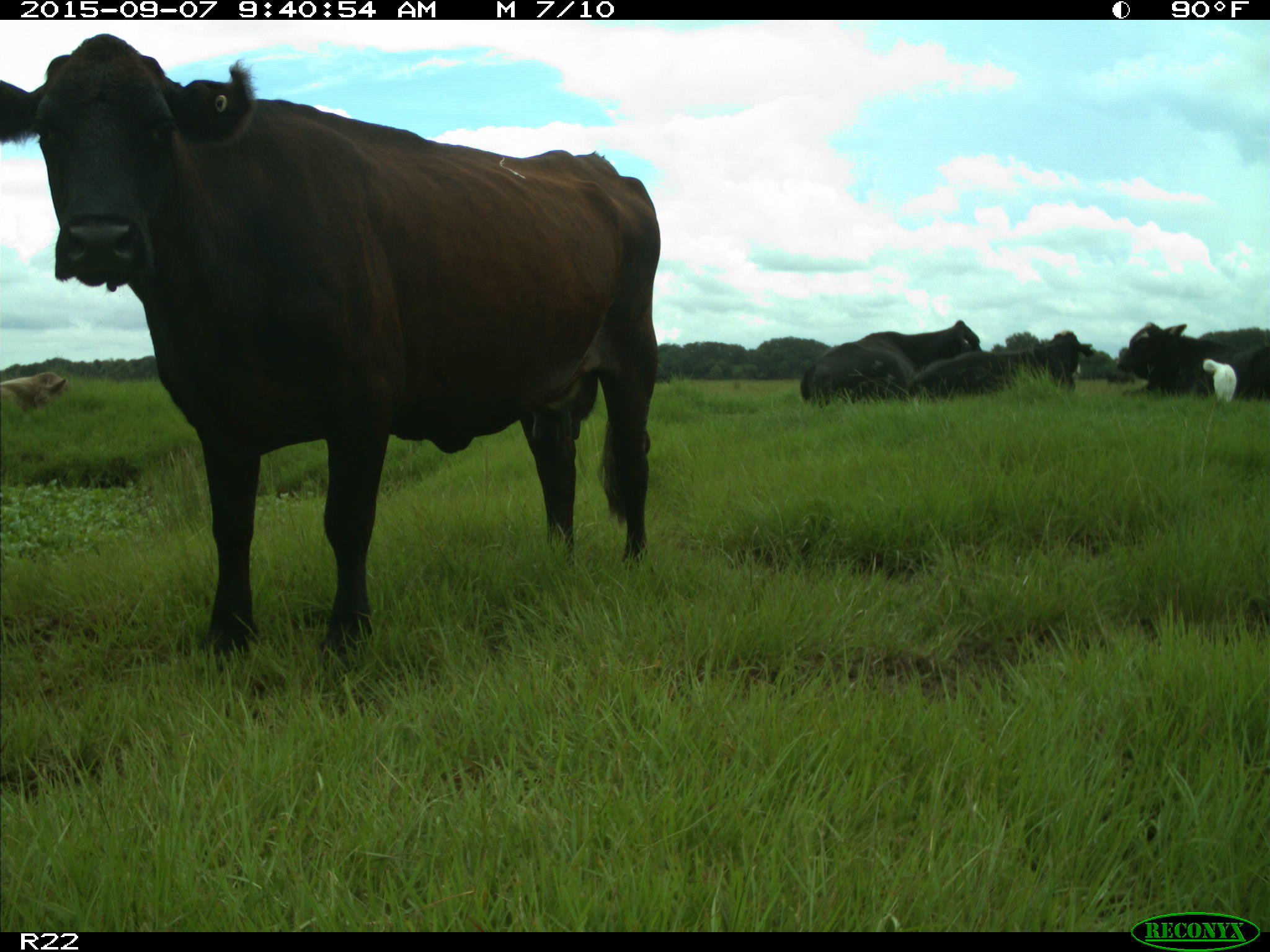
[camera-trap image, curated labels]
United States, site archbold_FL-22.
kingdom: Animalia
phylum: Chordata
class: Mammalia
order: Artiodactyla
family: Bovidae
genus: Bos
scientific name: Bos taurus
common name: domestic cow